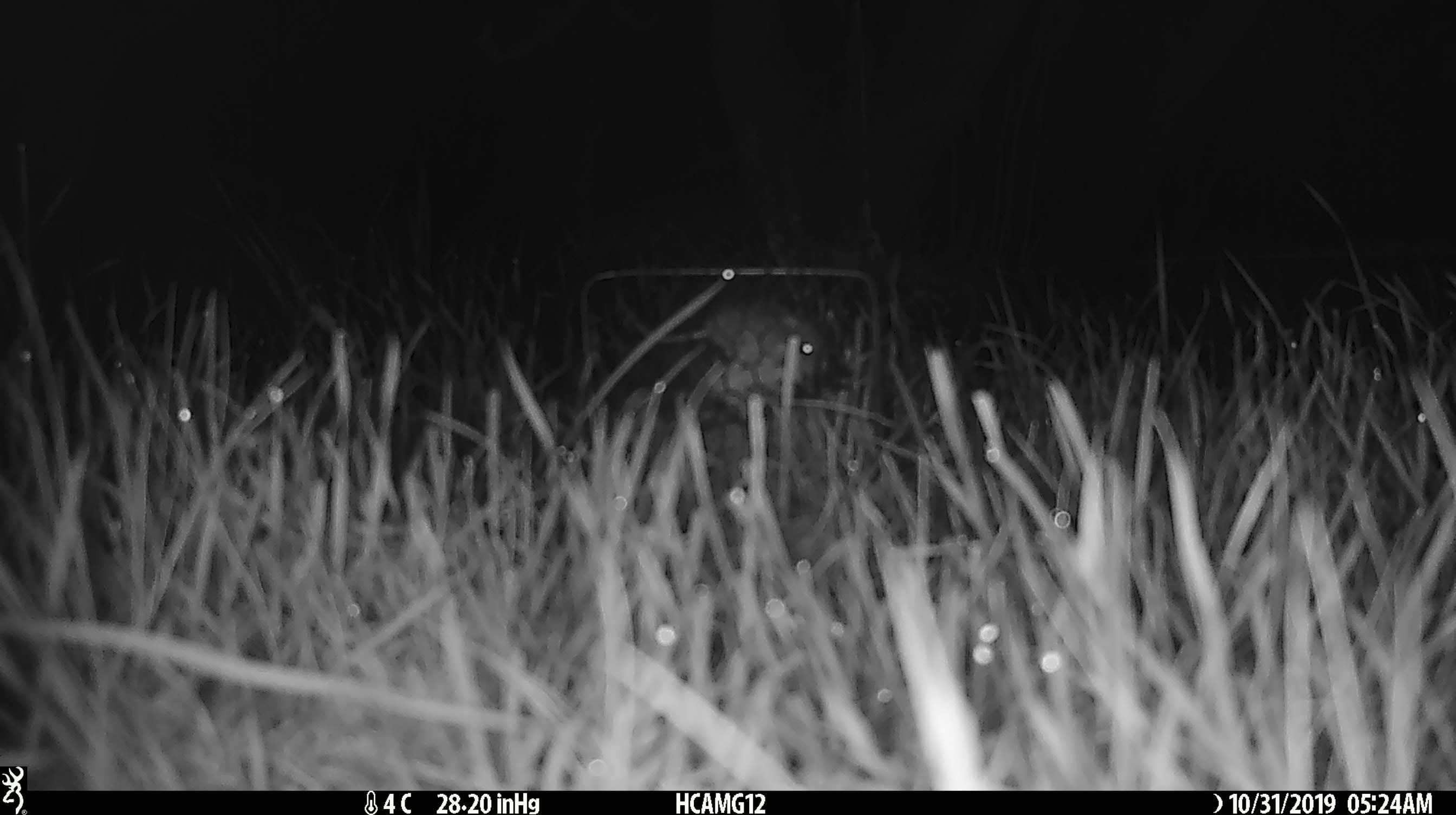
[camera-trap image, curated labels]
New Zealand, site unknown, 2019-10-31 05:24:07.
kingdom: Animalia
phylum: Chordata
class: Mammalia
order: Rodentia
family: Muridae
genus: Mus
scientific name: Mus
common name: mouse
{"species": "mouse (Mus)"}